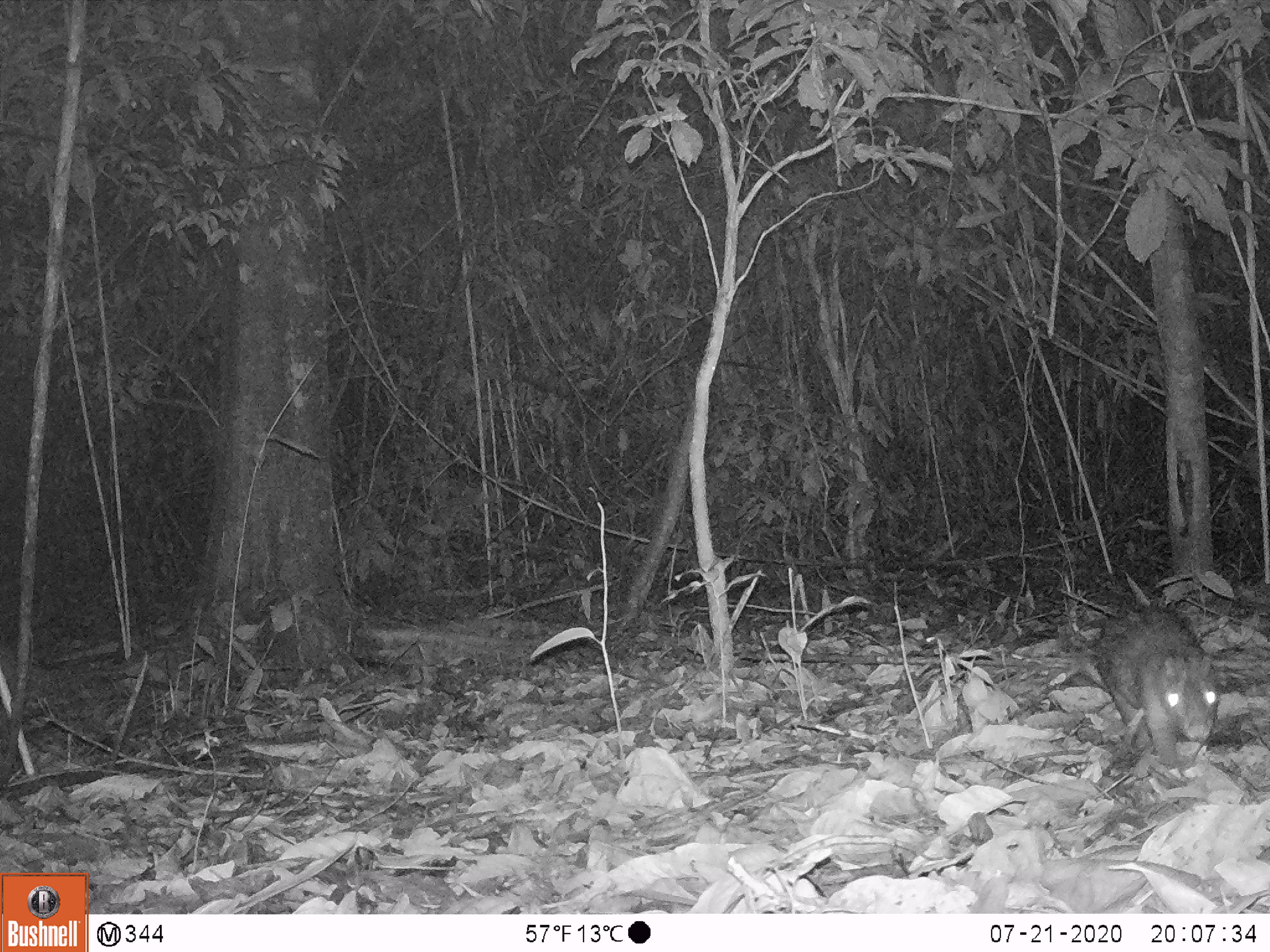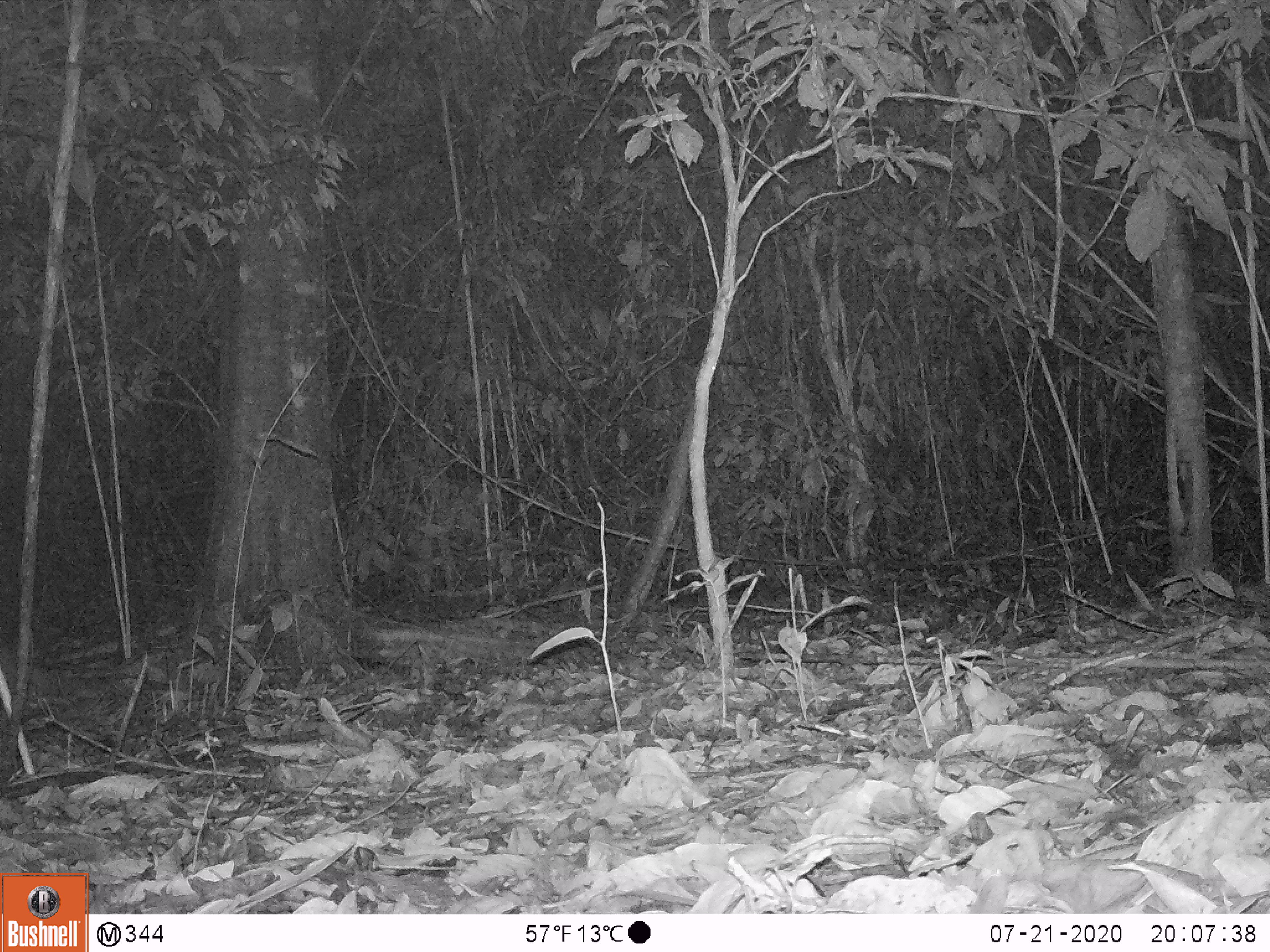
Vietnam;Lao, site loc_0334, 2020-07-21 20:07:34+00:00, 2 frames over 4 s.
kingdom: Animalia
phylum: Chordata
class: Mammalia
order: Rodentia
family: Hystricidae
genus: Atherurus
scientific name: Atherurus macrourus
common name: asiatic brush-tailed porcupine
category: asiatic brush tailed porcupine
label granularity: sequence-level